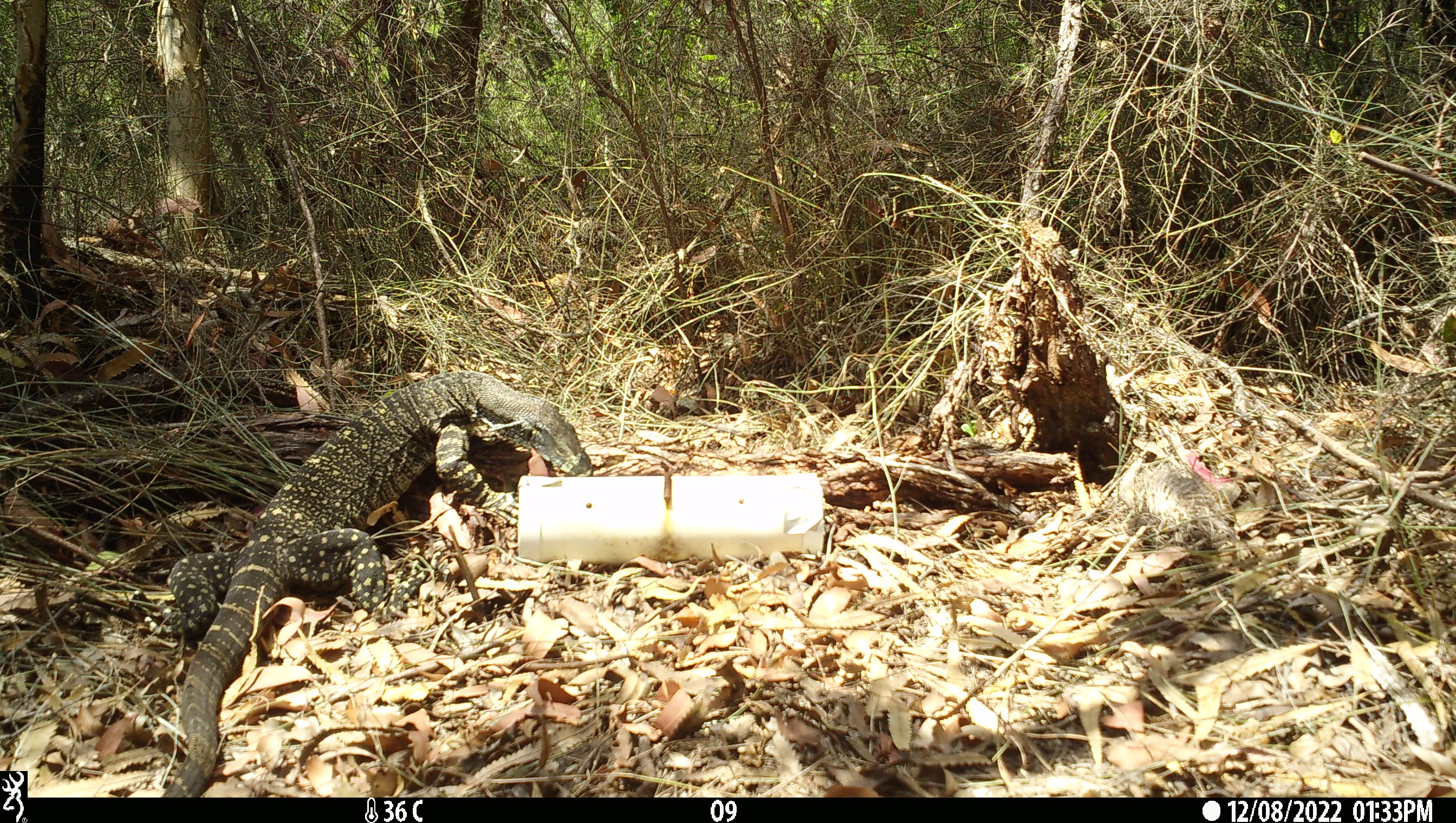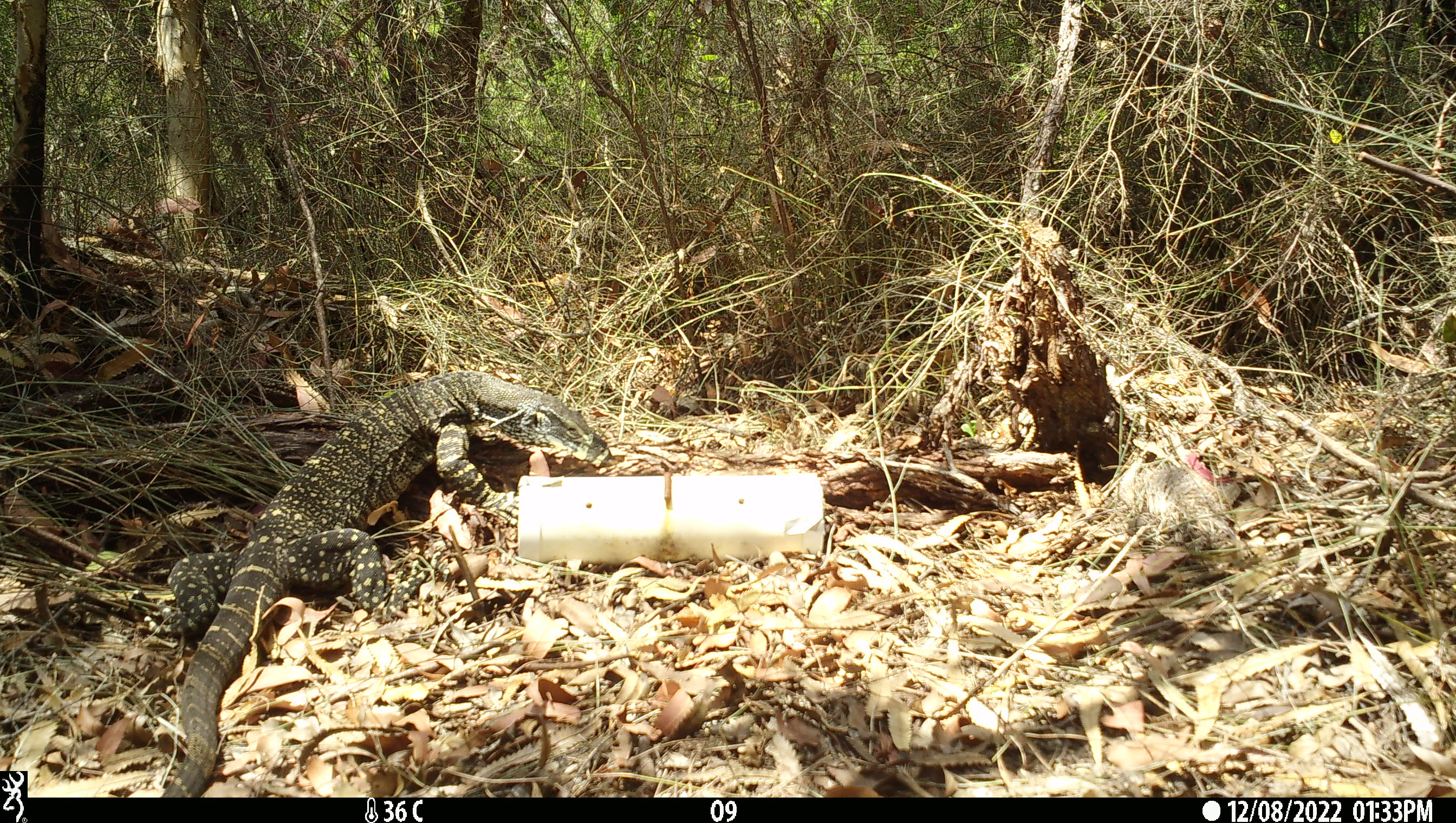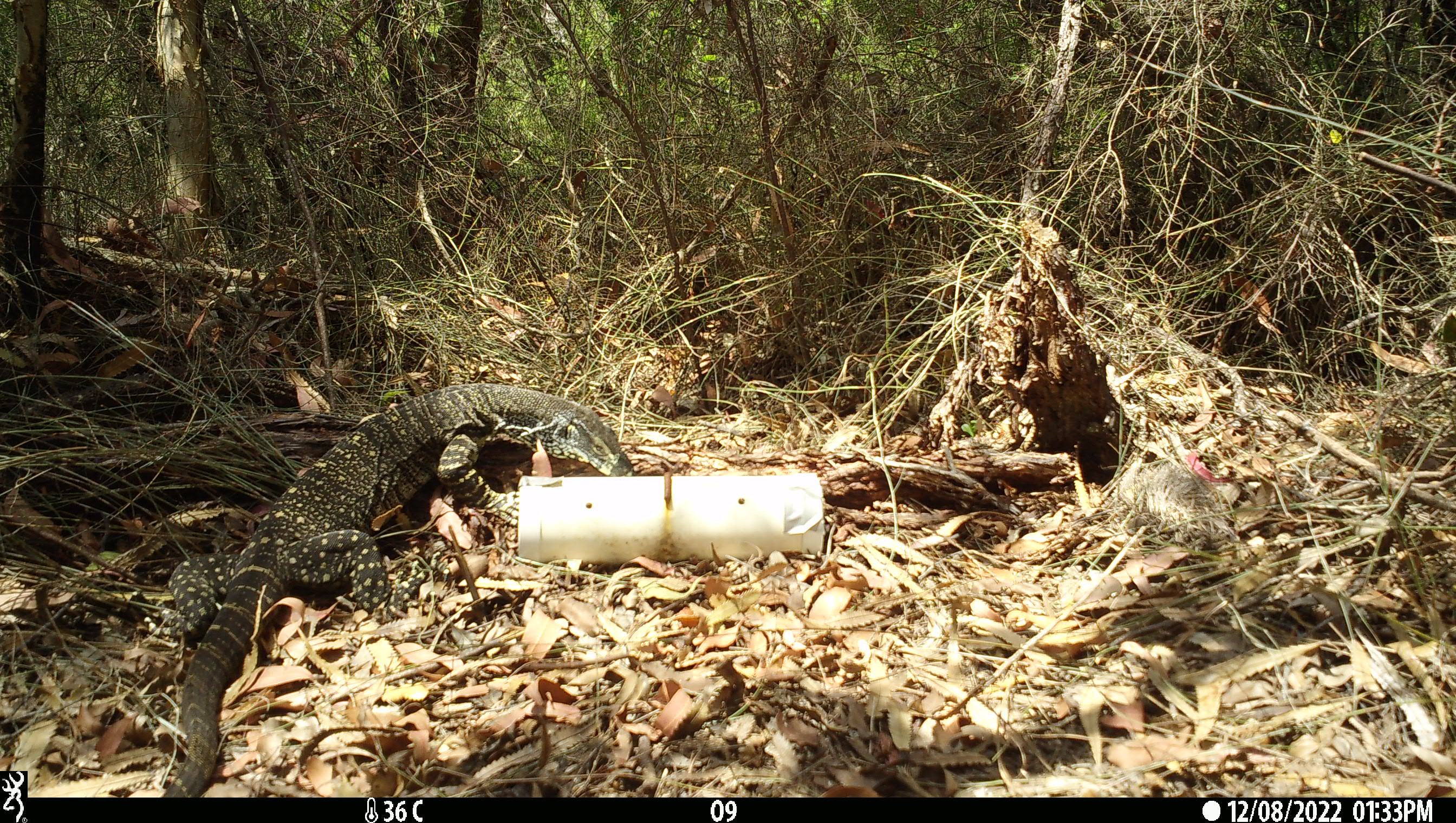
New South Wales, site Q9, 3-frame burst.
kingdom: Animalia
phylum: Chordata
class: Reptilia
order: Squamata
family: Varanidae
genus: Varanus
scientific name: Varanus varius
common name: lace monitor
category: goanna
Goanna (lace monitor) (Varanus varius).